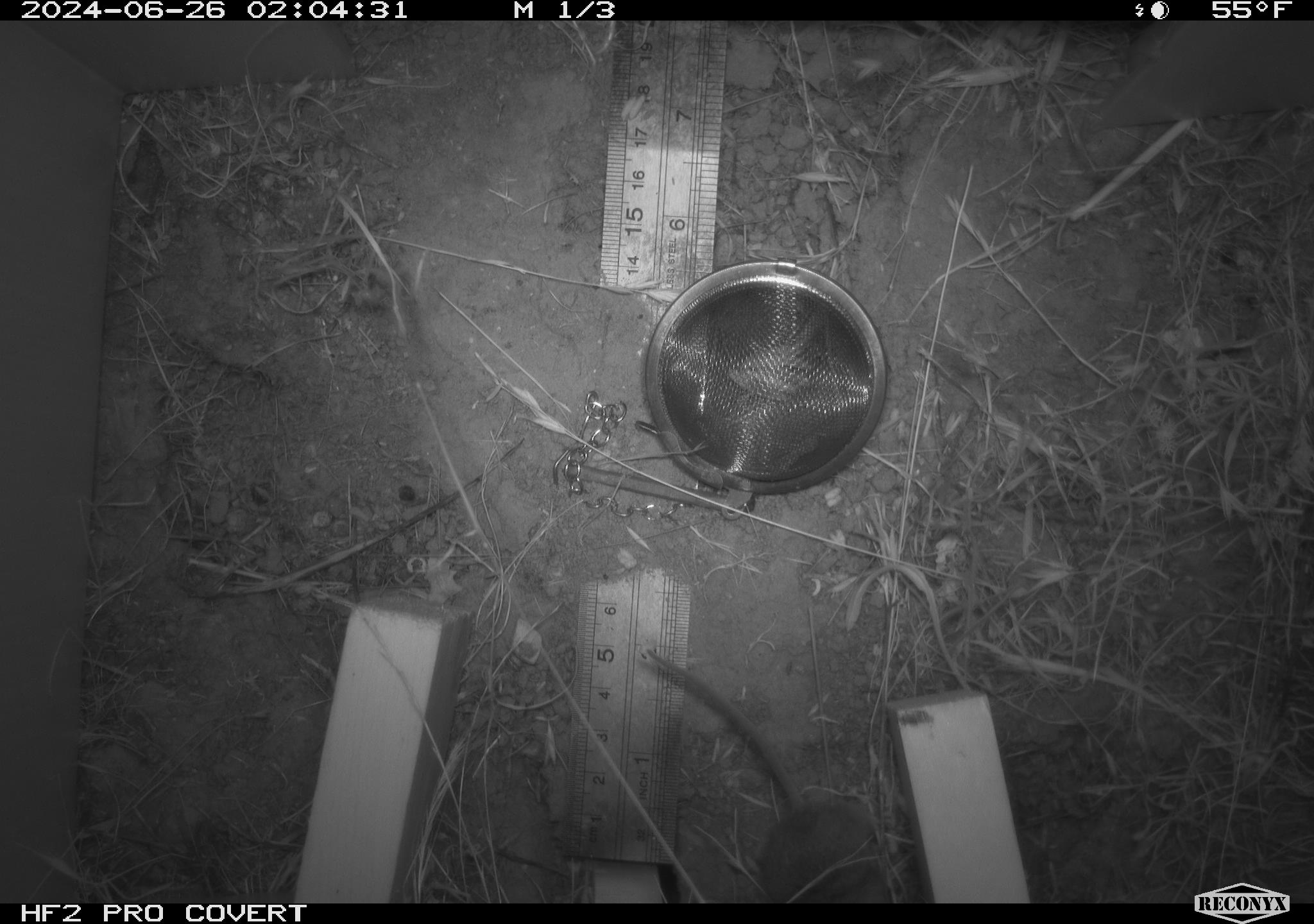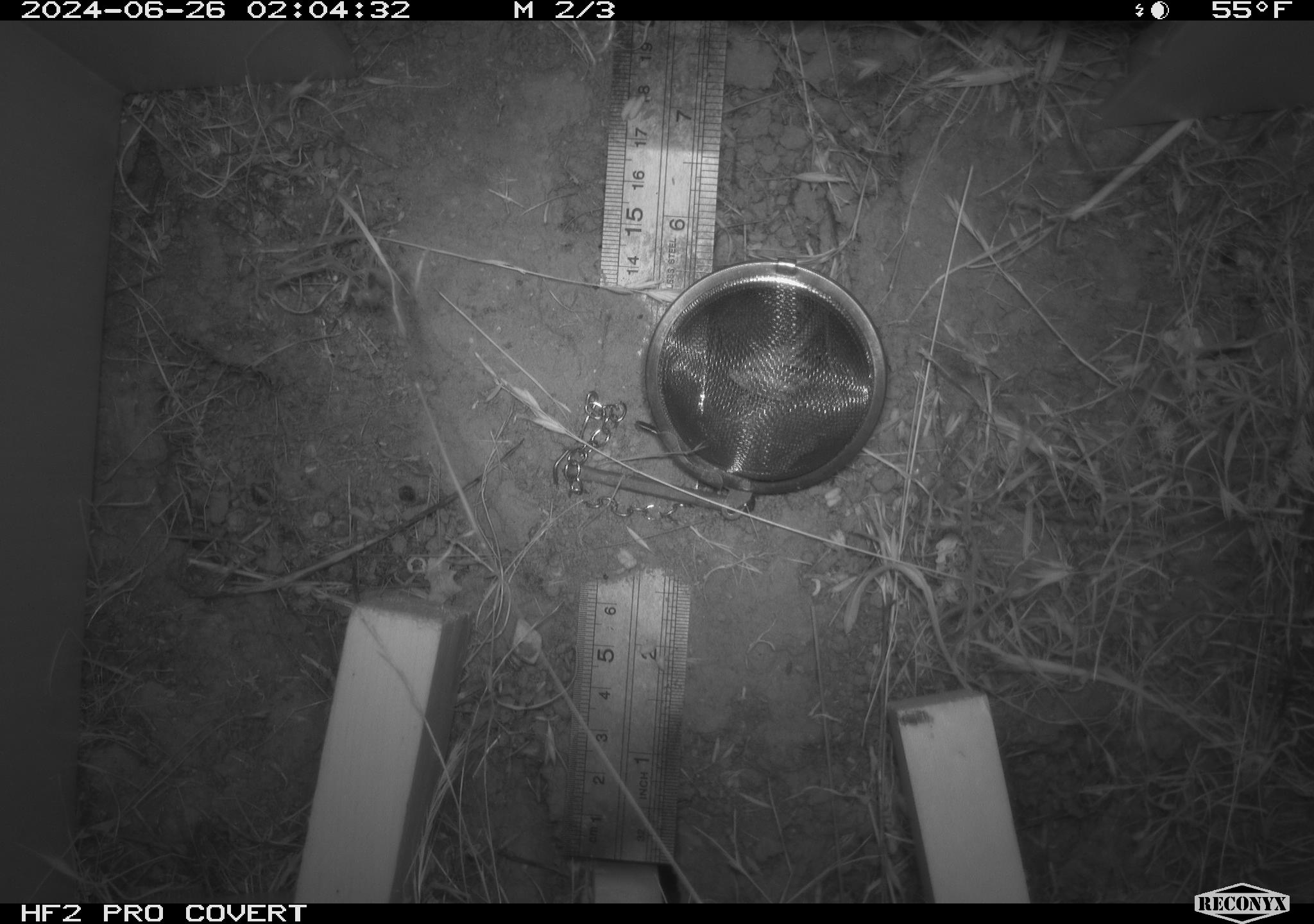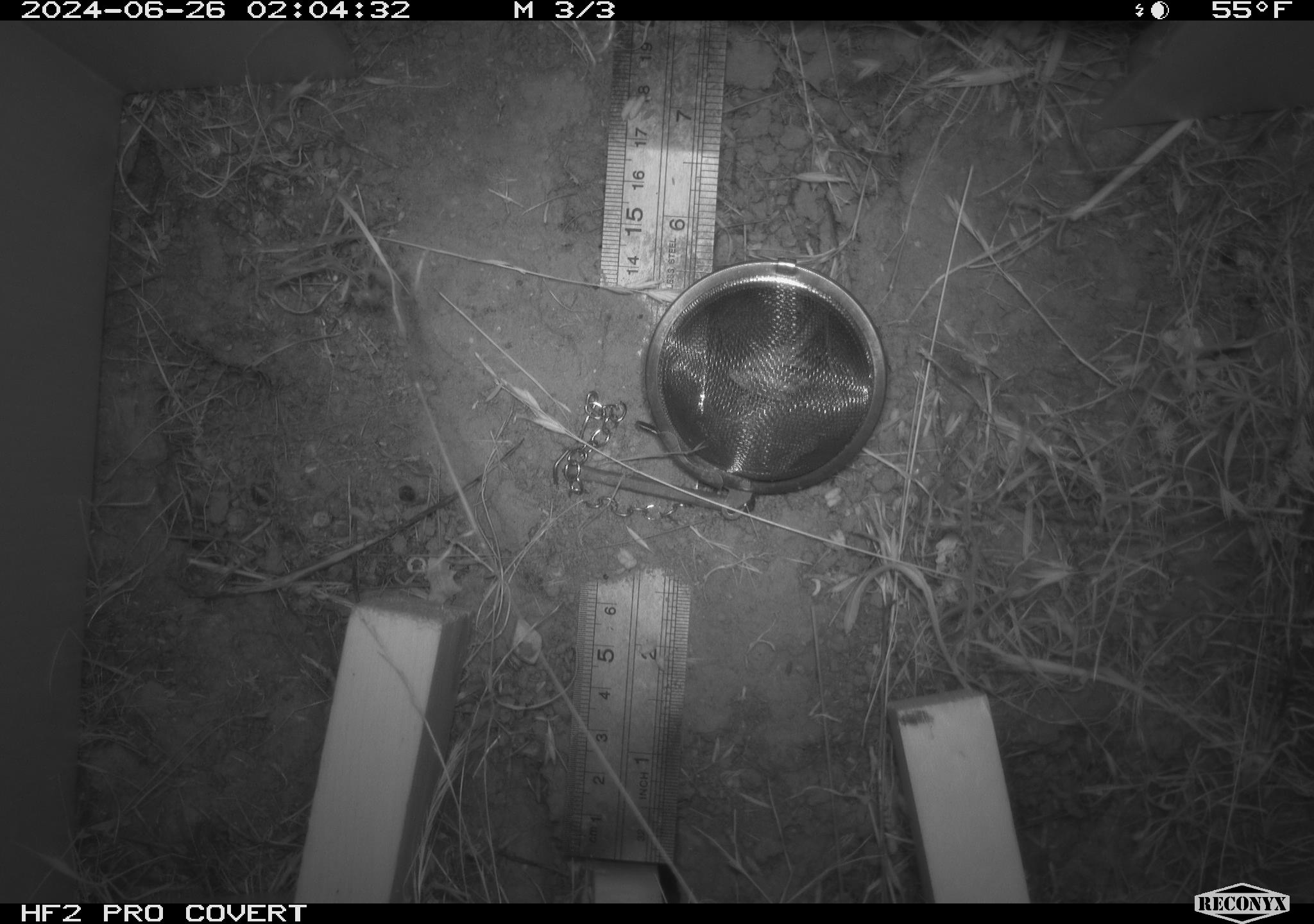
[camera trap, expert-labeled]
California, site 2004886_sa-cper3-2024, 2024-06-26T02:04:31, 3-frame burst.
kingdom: Animalia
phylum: Chordata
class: Mammalia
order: Rodentia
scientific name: Rodentia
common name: rodent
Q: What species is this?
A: Rodent (Rodentia).